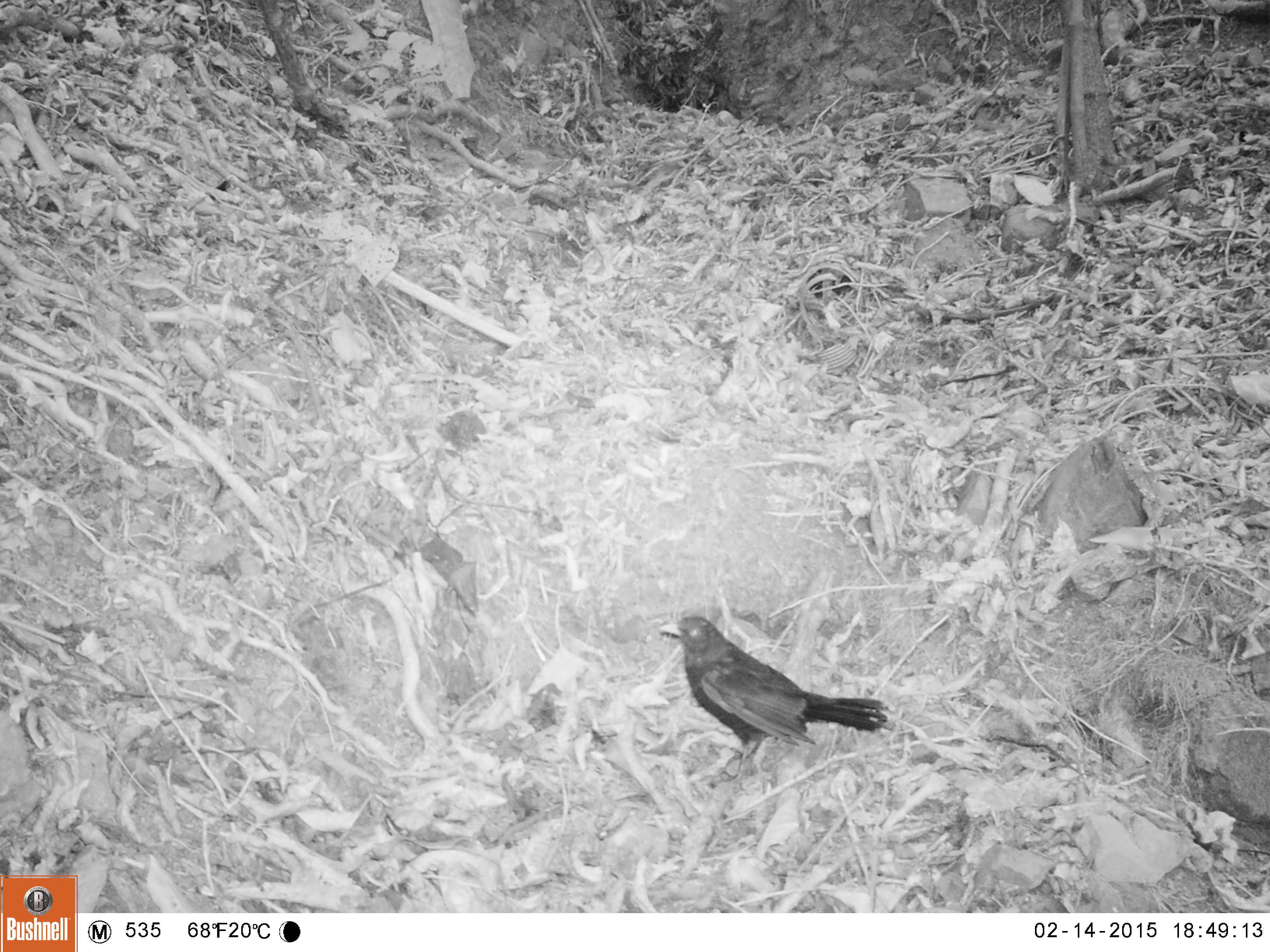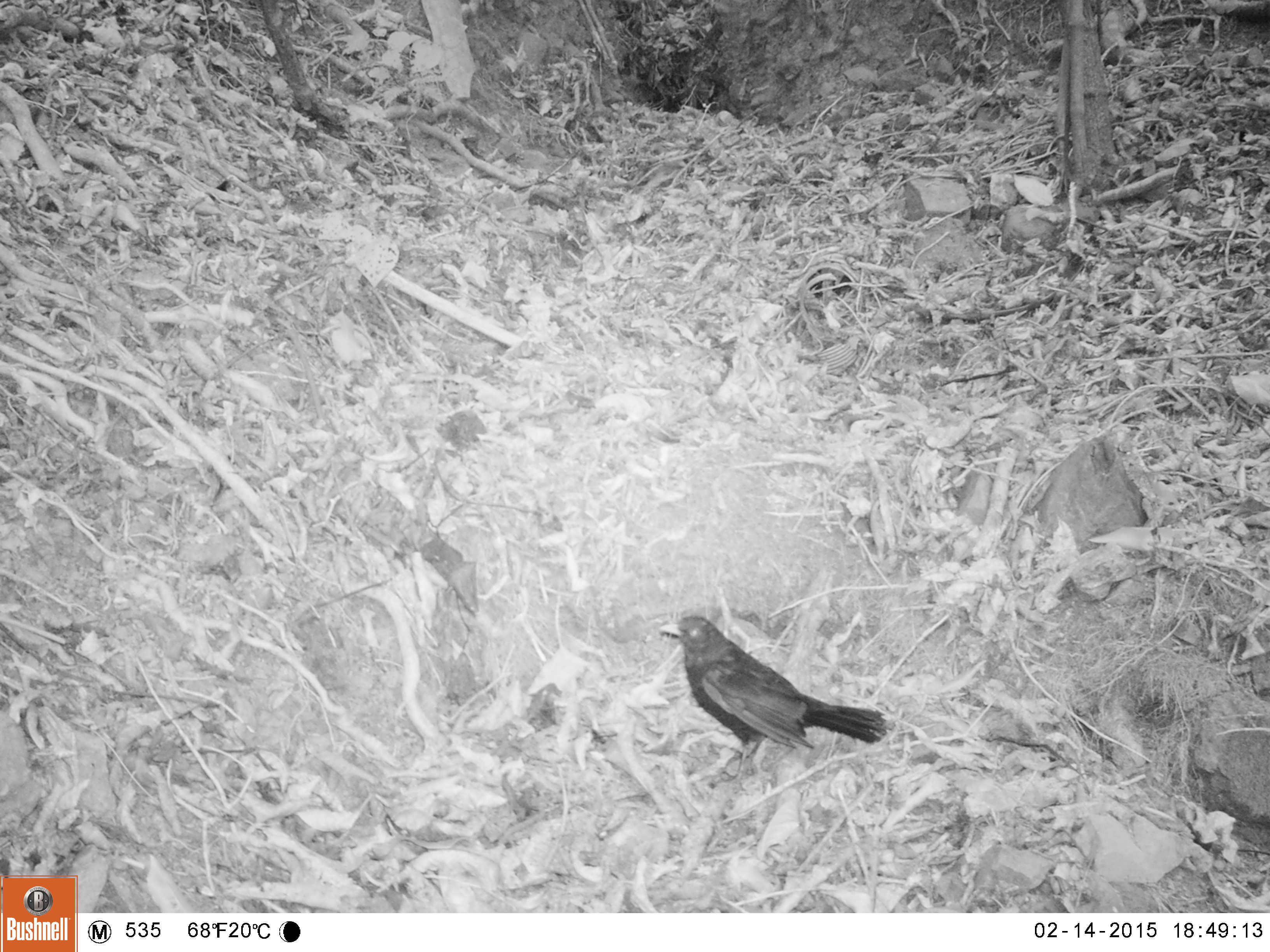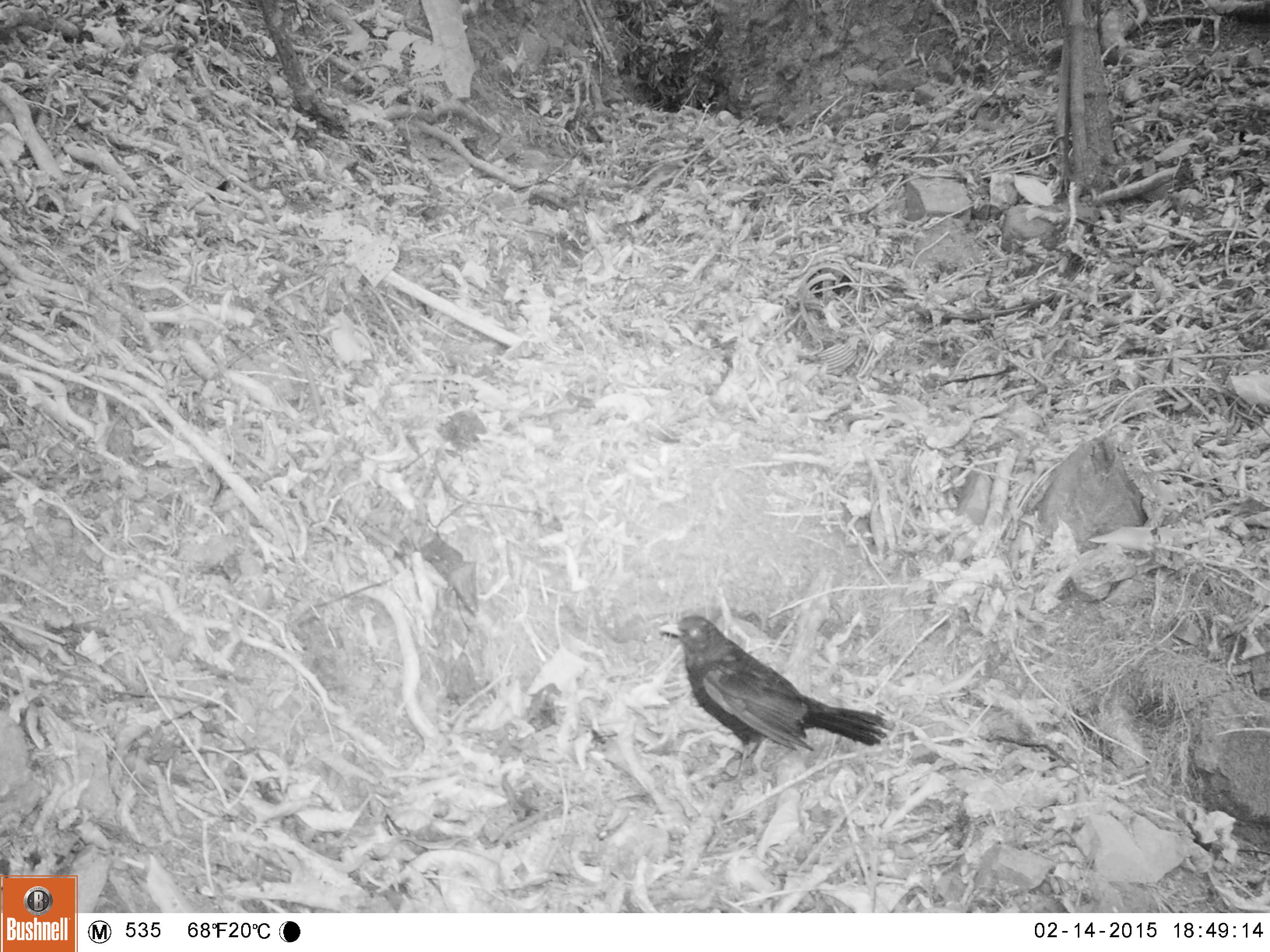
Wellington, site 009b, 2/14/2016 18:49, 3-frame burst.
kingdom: Animalia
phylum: Chordata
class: Aves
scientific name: Aves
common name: bird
Bird (Aves).